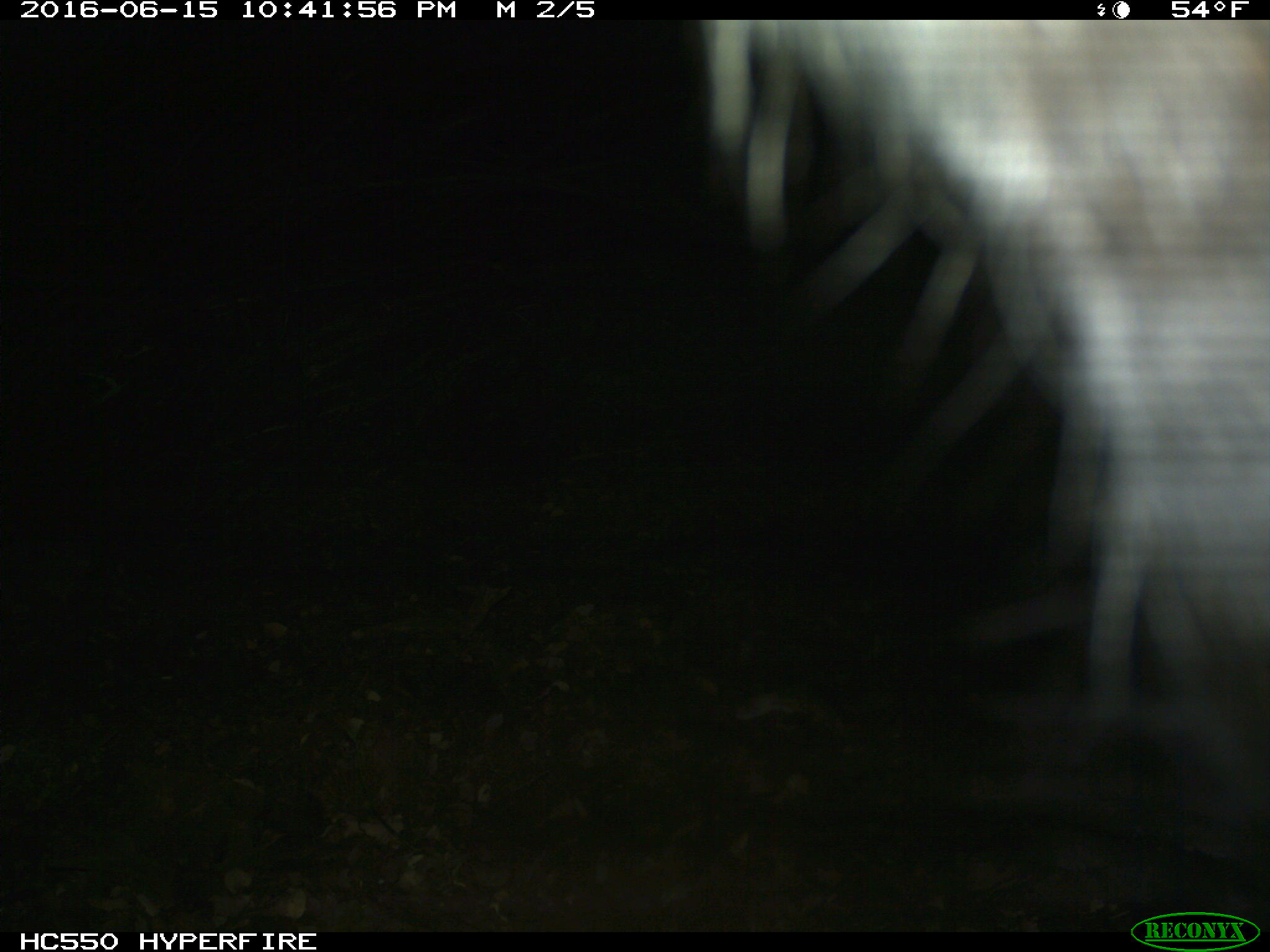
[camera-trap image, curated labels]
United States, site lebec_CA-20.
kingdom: Animalia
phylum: Chordata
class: Mammalia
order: Artiodactyla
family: Bovidae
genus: Bos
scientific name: Bos taurus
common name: domestic cow